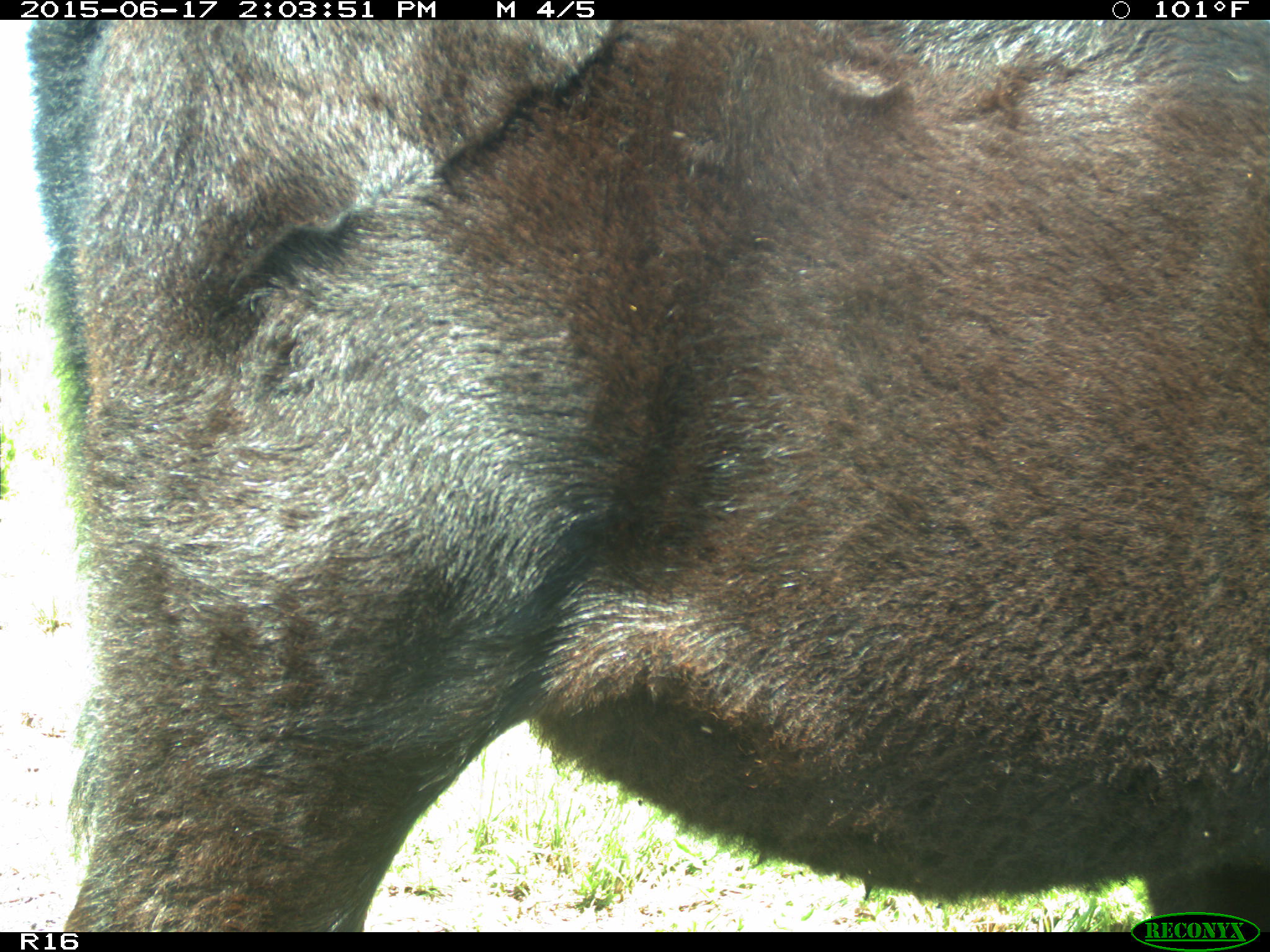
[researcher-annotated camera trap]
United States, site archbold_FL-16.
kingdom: Animalia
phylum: Chordata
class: Mammalia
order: Artiodactyla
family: Bovidae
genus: Bos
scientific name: Bos taurus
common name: domestic cow